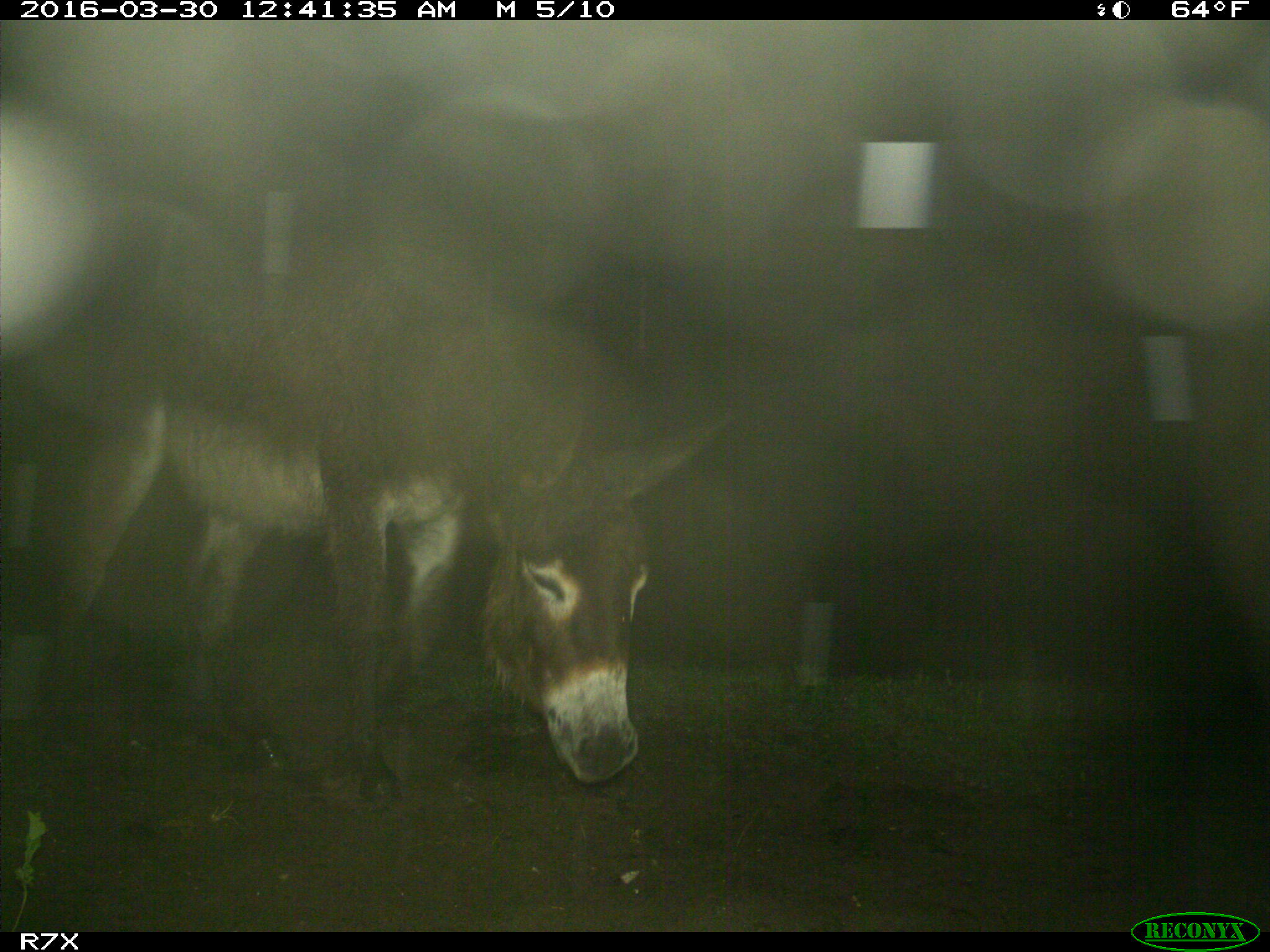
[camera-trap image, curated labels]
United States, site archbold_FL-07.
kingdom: Animalia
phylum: Chordata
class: Mammalia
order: Perissodactyla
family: Equidae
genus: Equus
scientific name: Equus africanus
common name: african wild ass